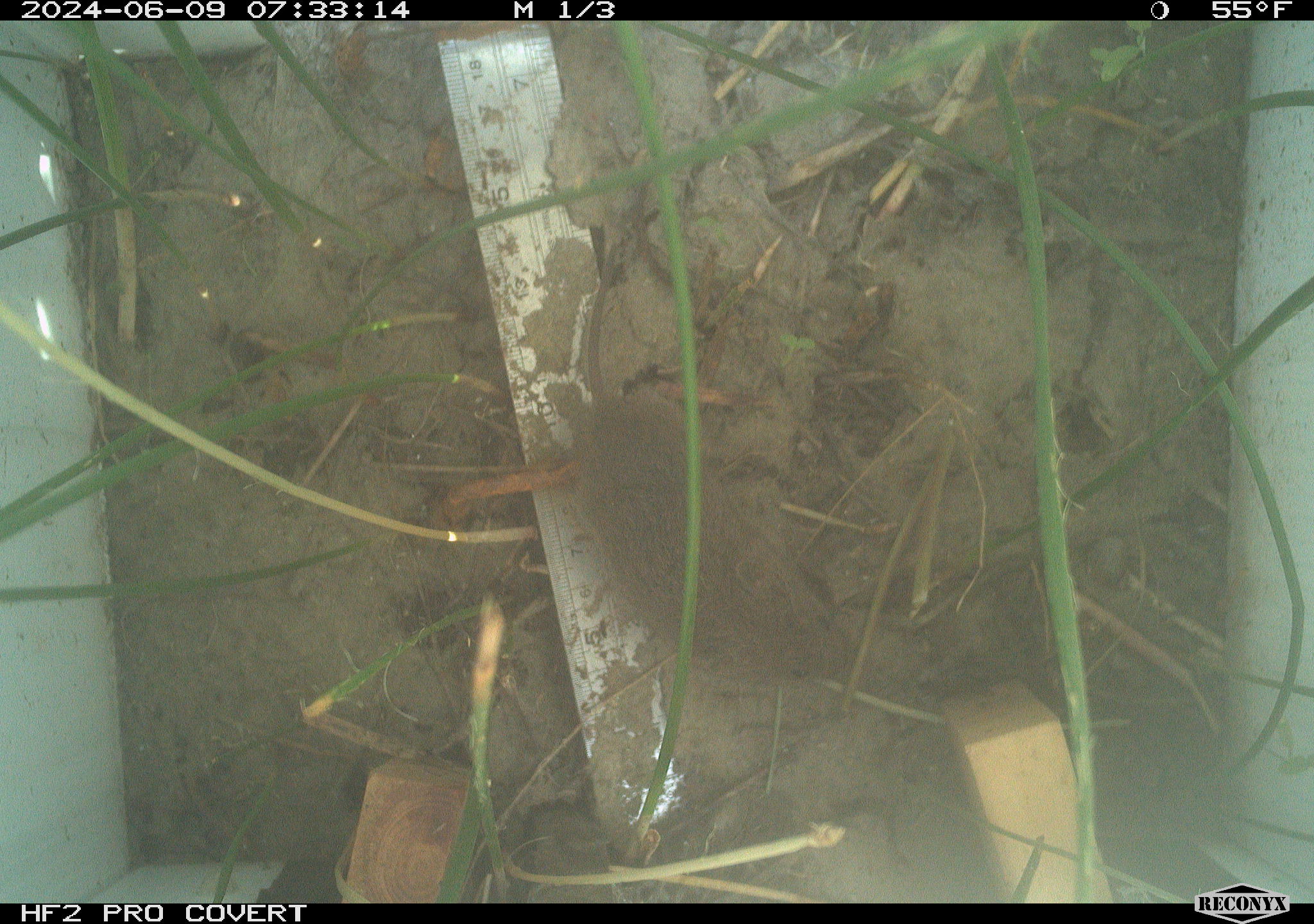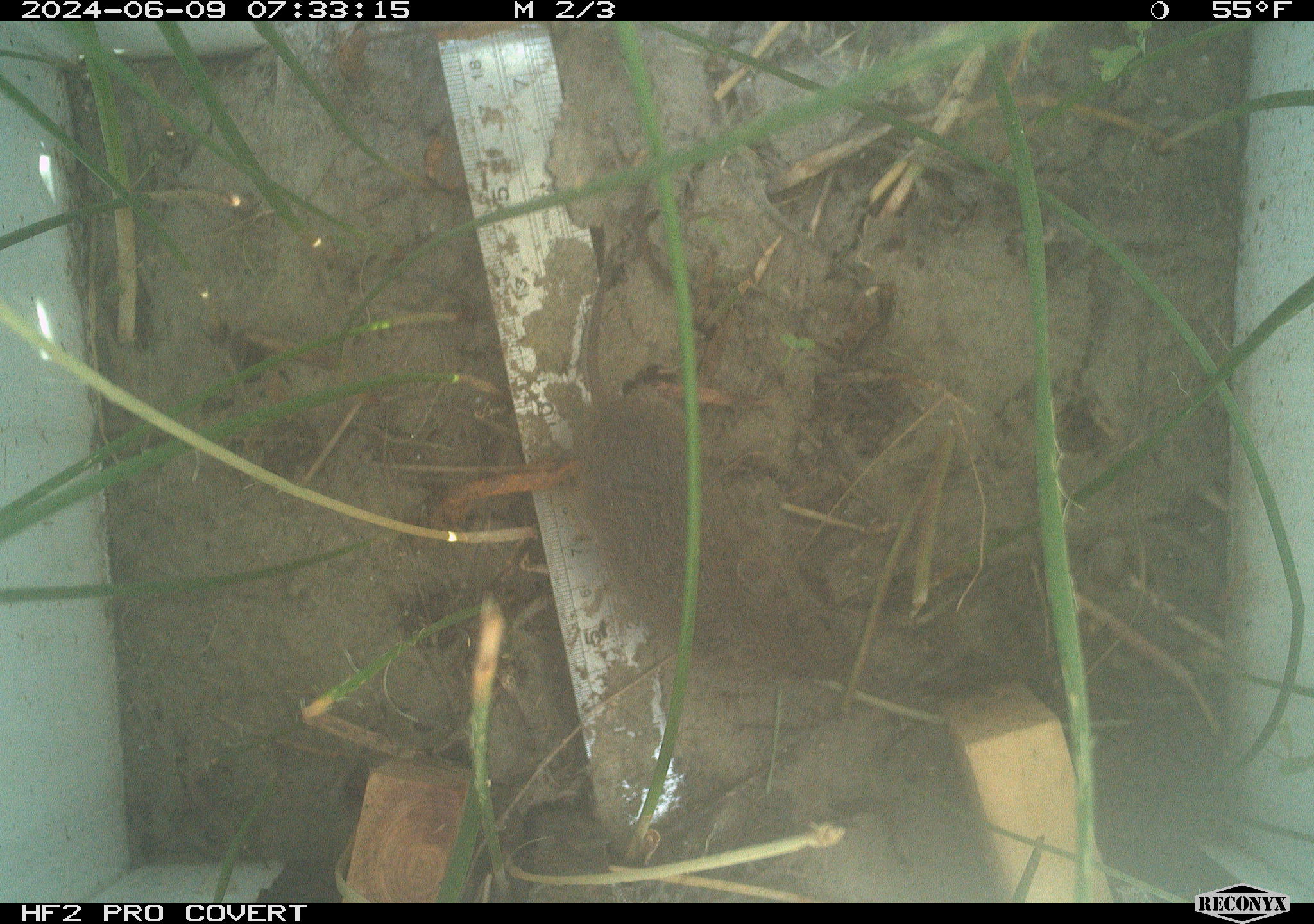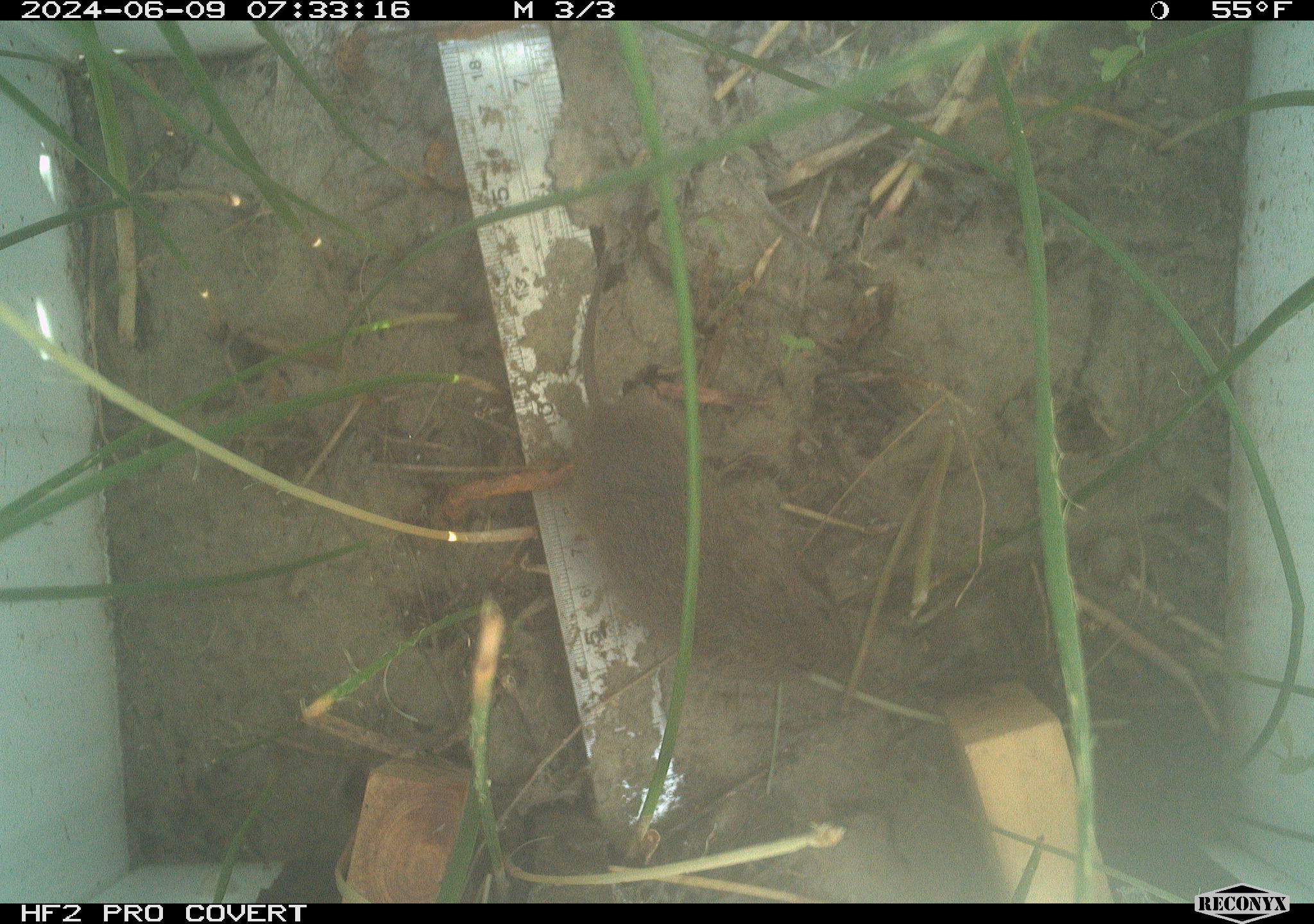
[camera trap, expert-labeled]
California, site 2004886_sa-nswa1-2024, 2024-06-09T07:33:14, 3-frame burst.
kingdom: Animalia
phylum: Chordata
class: Mammalia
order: Rodentia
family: Cricetidae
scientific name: Arvicolinae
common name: voles, lemmings, and muskrats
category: arvicolinae subfamily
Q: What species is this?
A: Arvicolinae subfamily (voles, lemmings, and muskrats) (Arvicolinae).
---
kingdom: Animalia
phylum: Chordata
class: Mammalia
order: Rodentia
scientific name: Rodentia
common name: rodent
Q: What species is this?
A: Rodent (Rodentia).